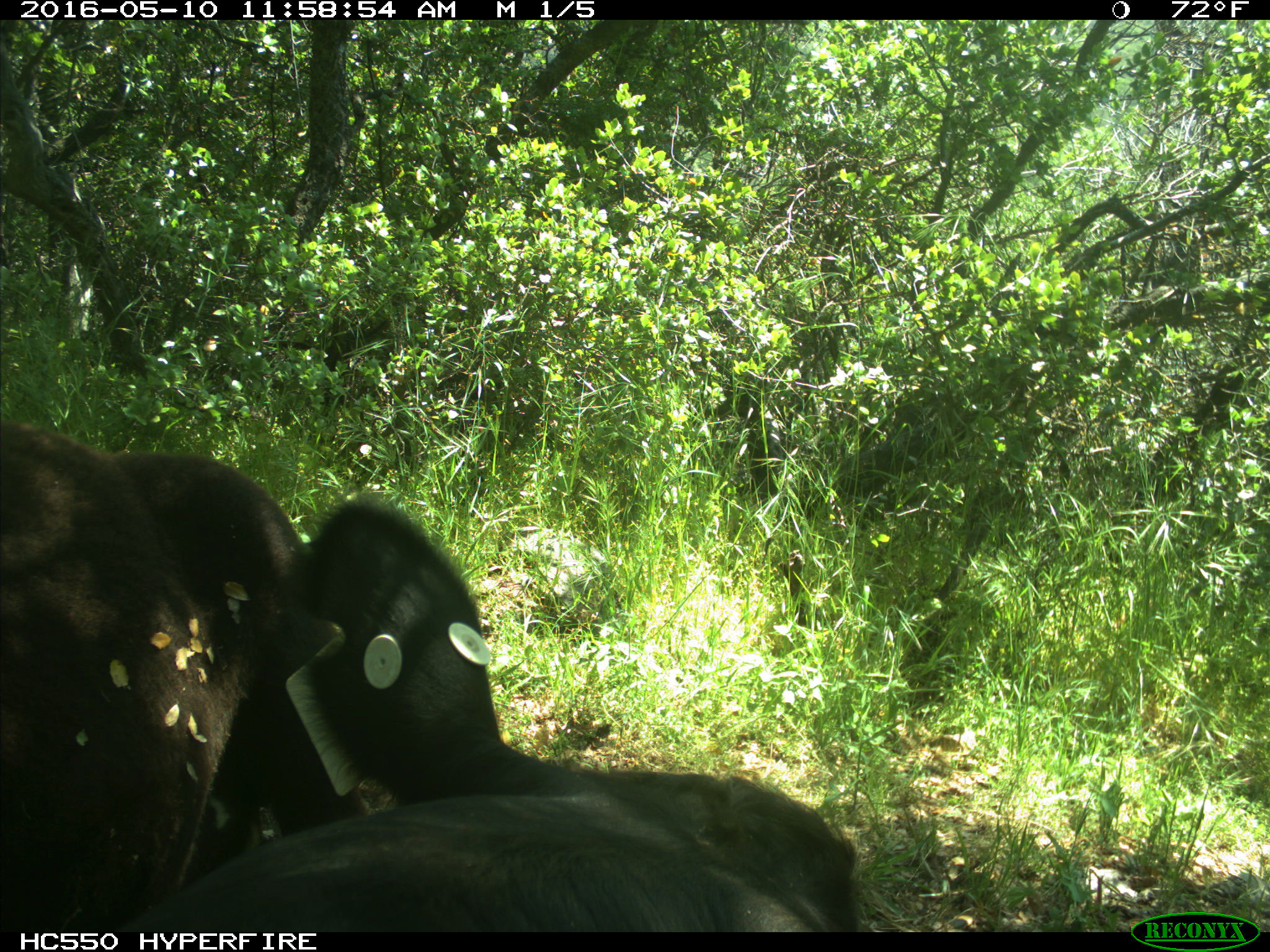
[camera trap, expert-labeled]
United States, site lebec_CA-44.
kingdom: Animalia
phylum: Chordata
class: Mammalia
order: Artiodactyla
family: Bovidae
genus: Bos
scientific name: Bos taurus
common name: domestic cow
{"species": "Bos taurus (domestic cow)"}